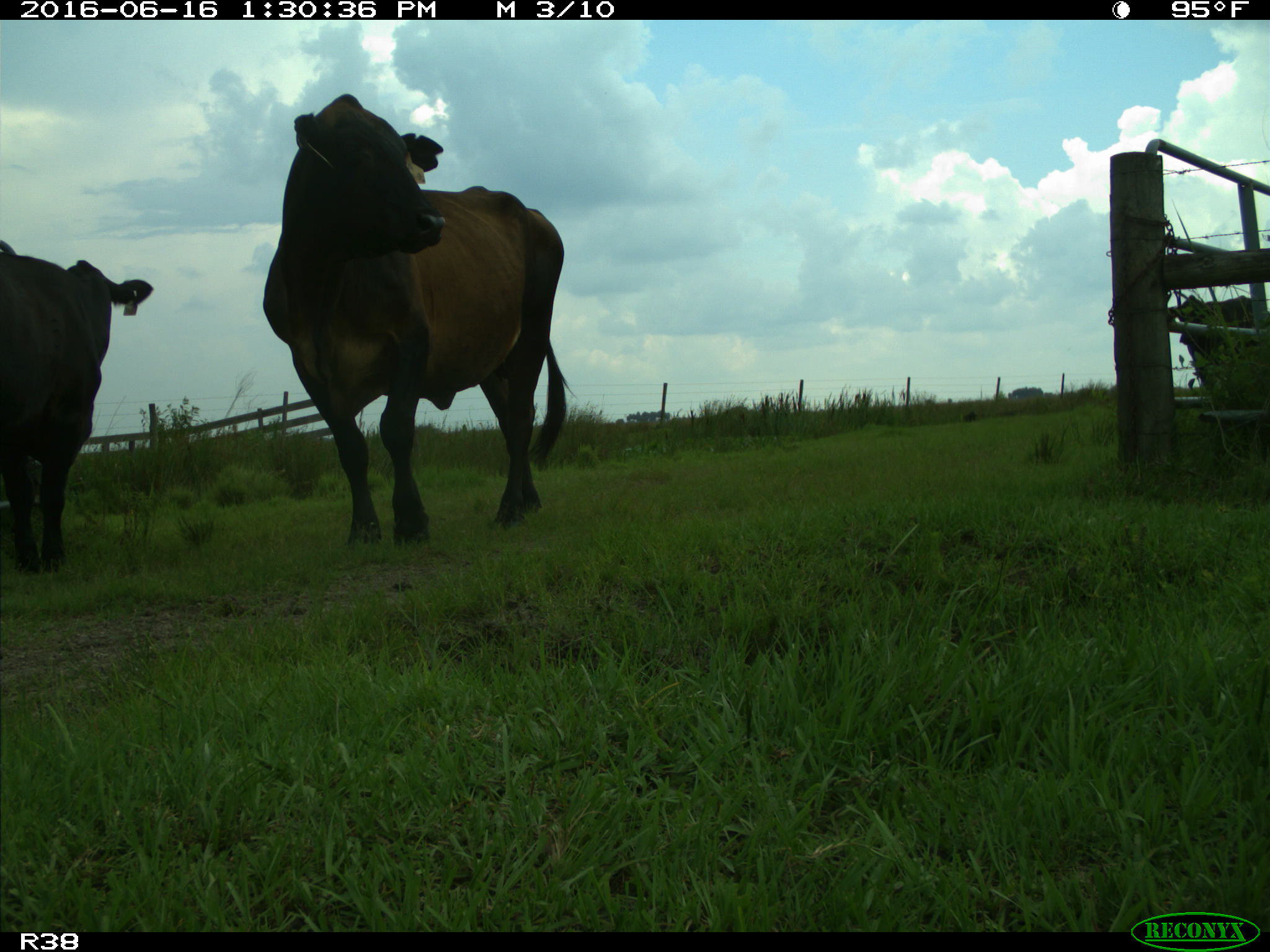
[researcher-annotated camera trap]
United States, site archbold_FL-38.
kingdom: Animalia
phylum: Chordata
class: Mammalia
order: Artiodactyla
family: Bovidae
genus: Bos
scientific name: Bos taurus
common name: domestic cow